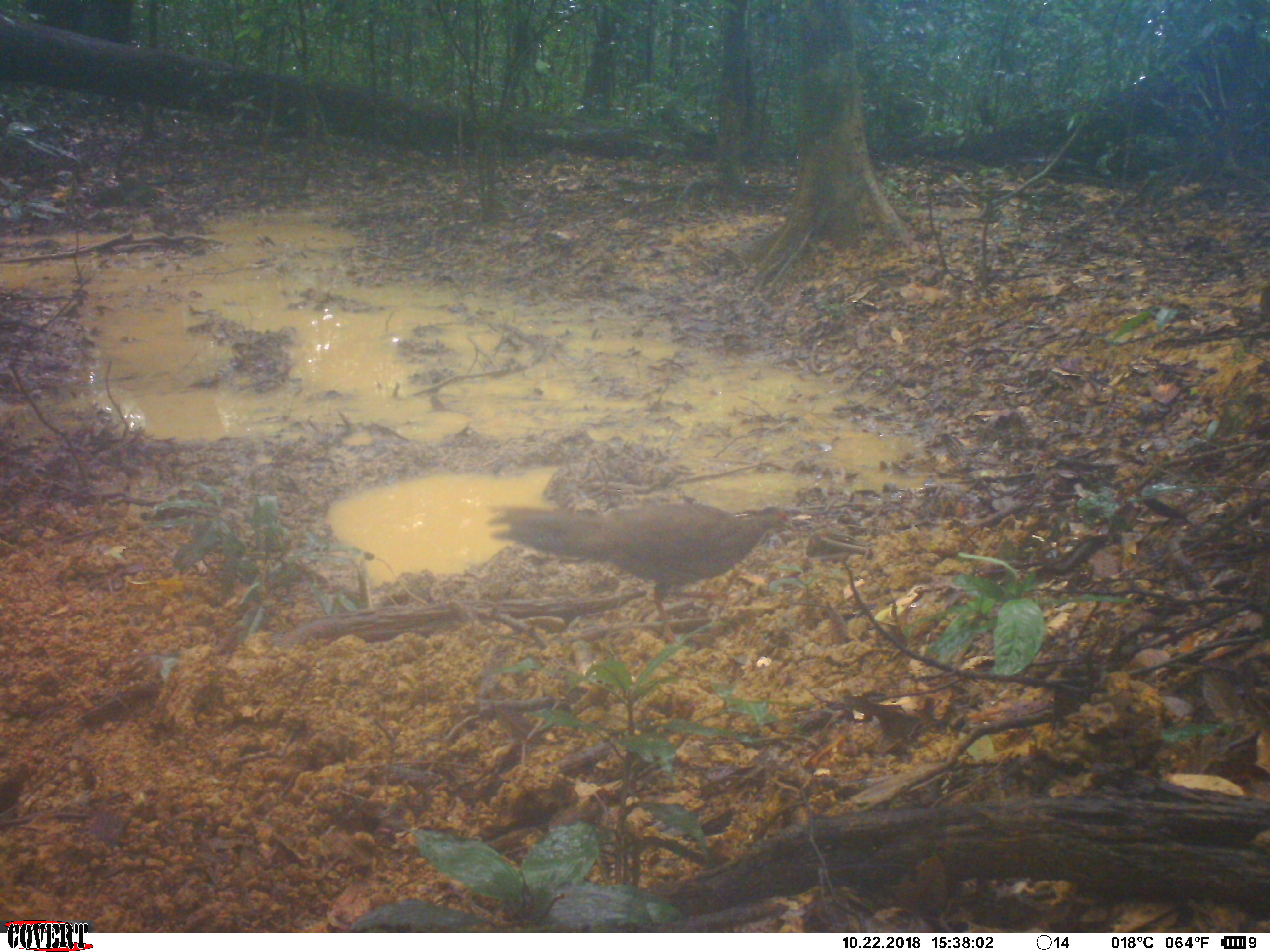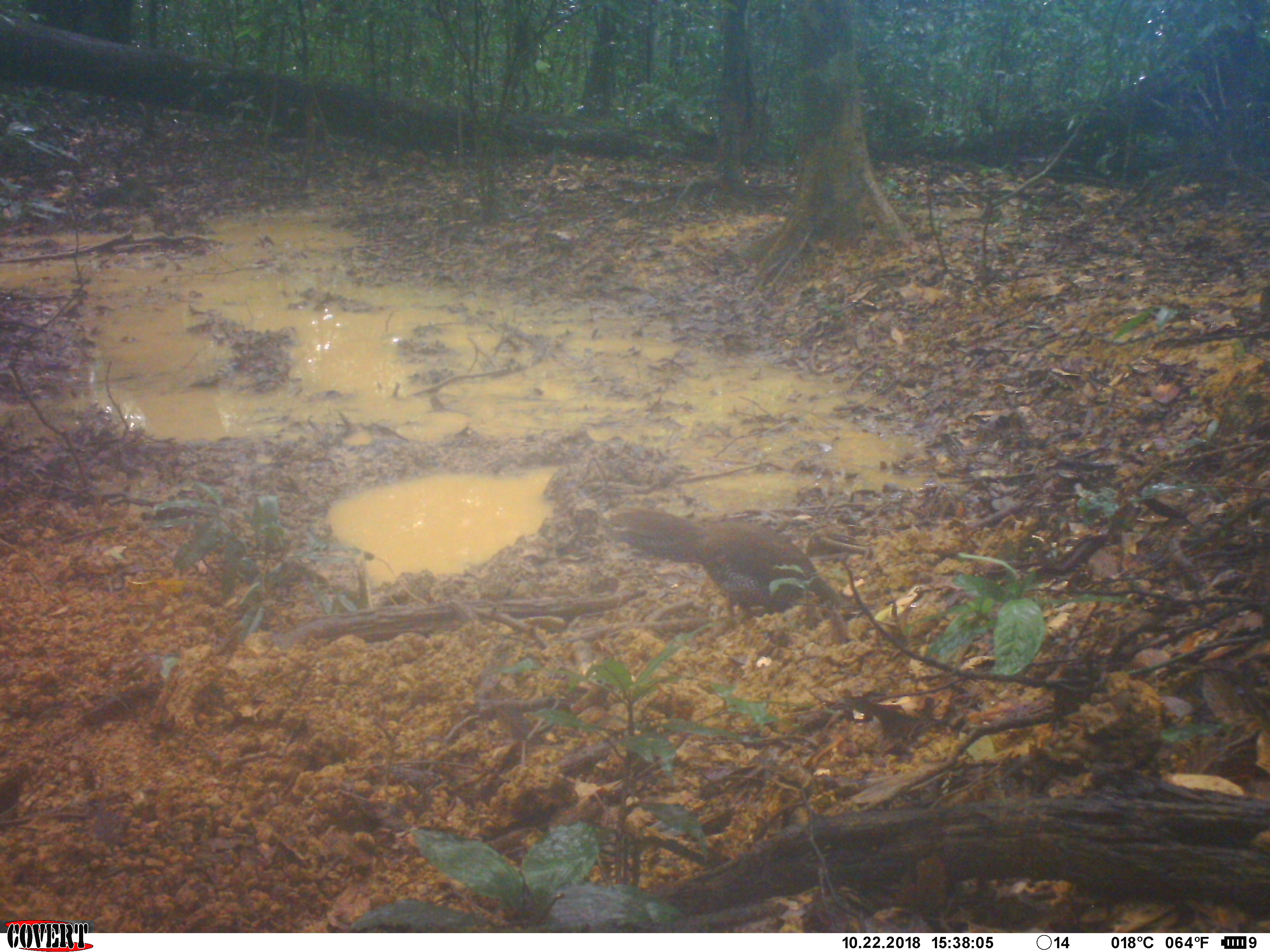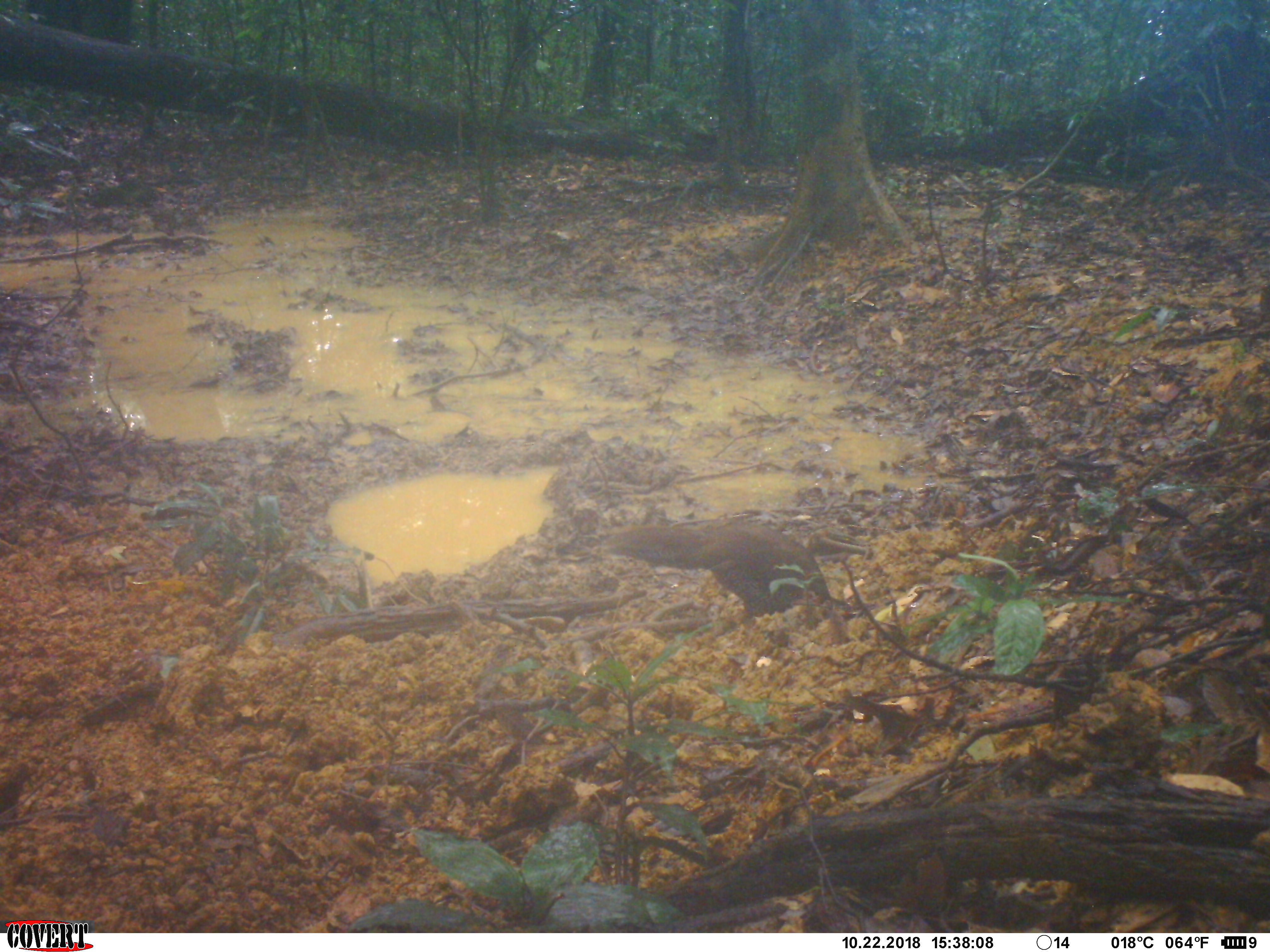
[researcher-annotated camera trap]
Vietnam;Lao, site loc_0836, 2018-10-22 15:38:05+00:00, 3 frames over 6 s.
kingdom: Animalia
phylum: Chordata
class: Aves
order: Galliformes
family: Phasianidae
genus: Lophura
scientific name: Lophura nycthemera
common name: silver pheasant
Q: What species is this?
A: Silver pheasant (Lophura nycthemera).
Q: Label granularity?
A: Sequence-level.